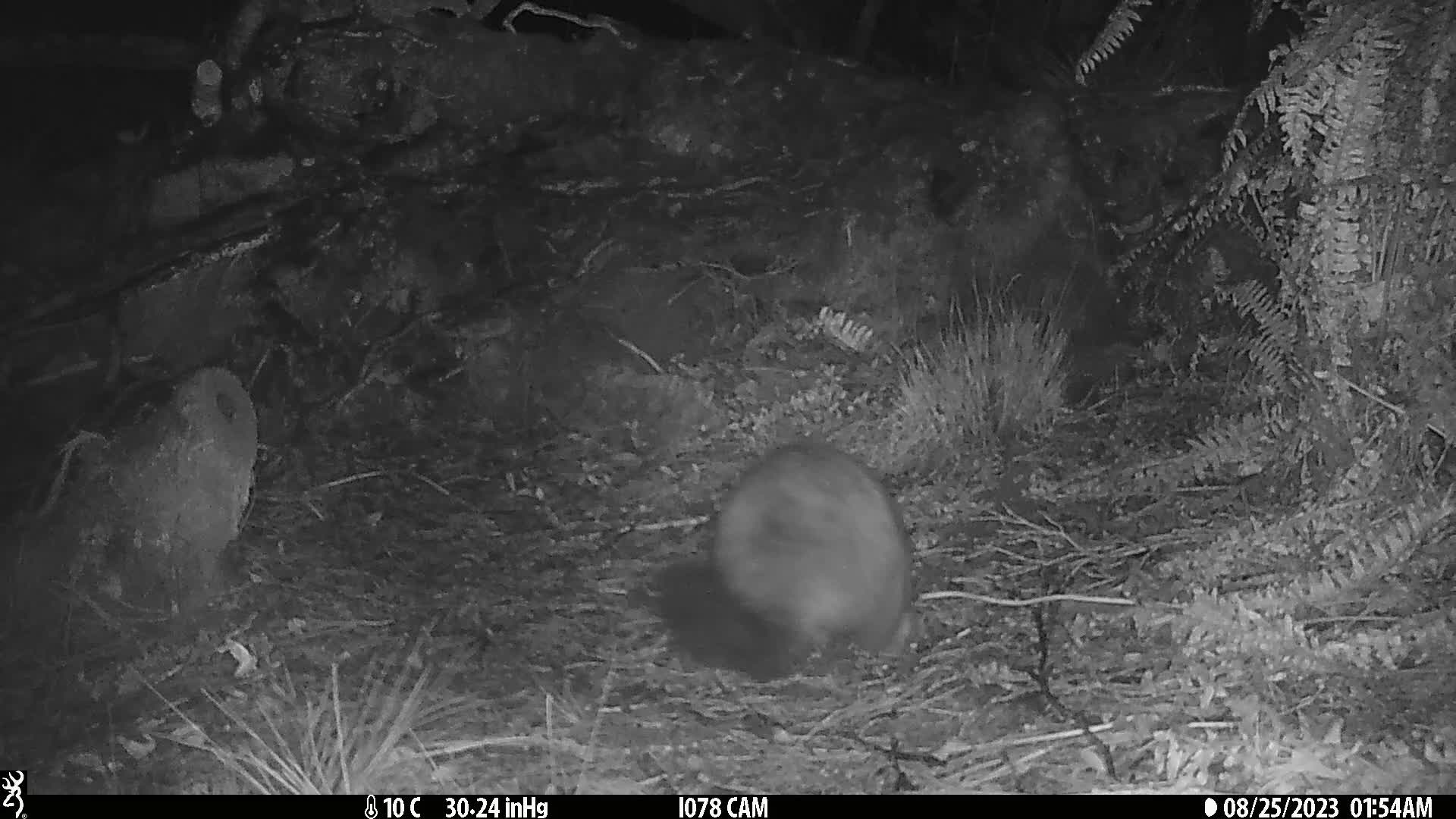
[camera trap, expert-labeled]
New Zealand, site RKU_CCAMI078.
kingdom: Animalia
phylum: Chordata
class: Mammalia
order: Diprotodontia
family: Phalangeridae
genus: Trichosurus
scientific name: Trichosurus vulpecula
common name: common brushtail possum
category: possum